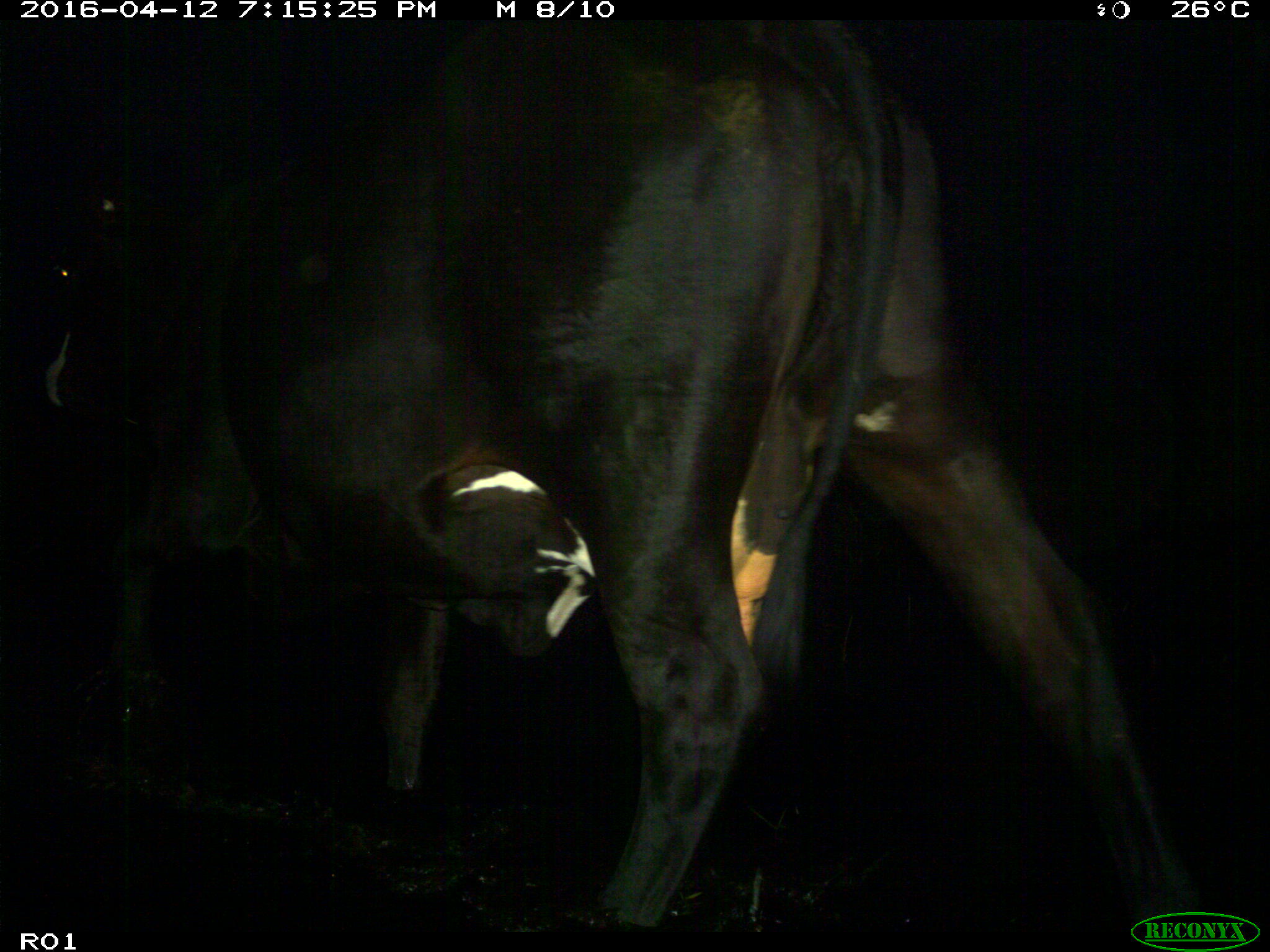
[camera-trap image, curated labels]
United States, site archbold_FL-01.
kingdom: Animalia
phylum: Chordata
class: Mammalia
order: Artiodactyla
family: Bovidae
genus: Bos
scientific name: Bos taurus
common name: domestic cow